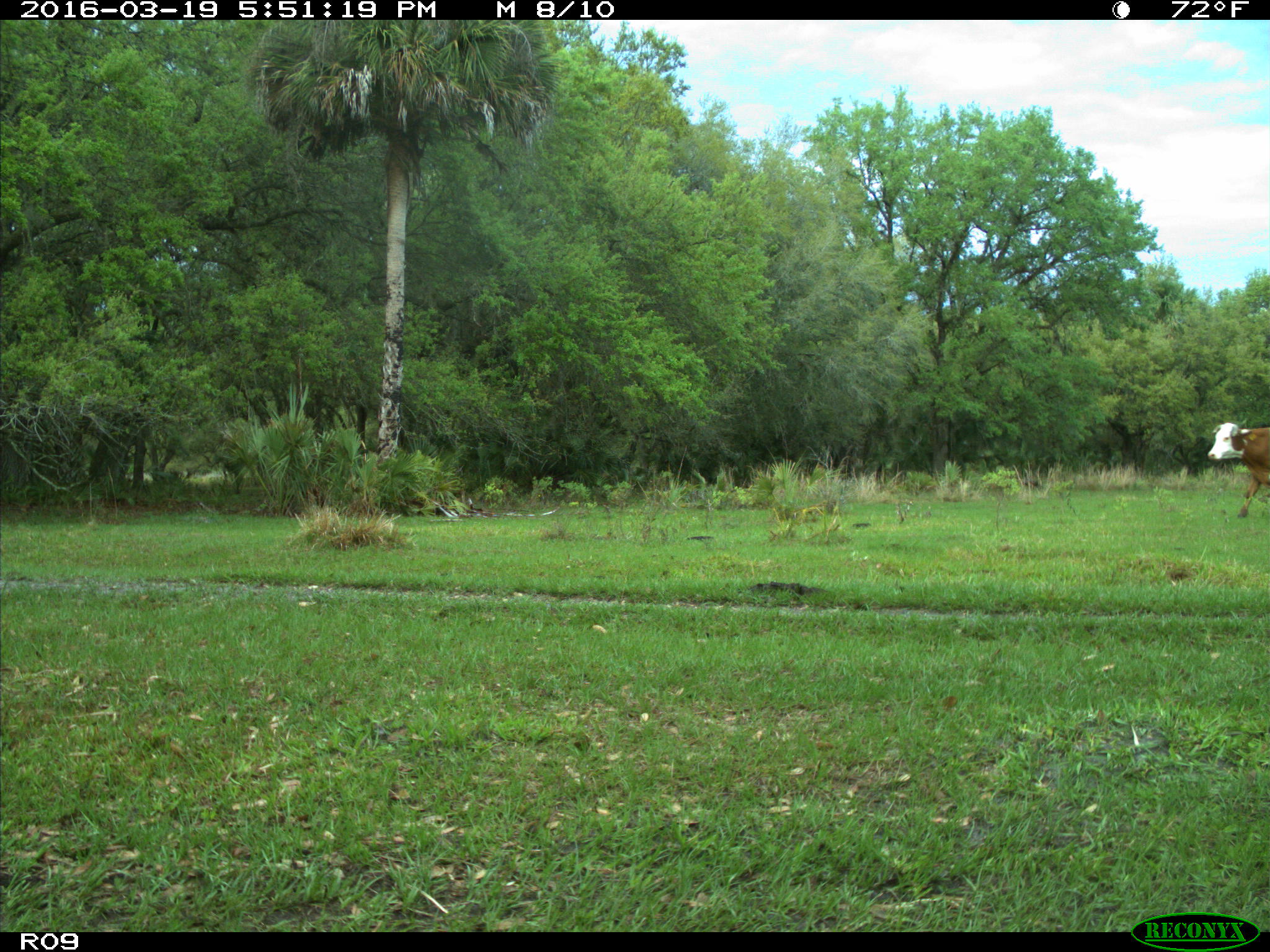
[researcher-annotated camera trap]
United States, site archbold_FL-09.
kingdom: Animalia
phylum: Chordata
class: Mammalia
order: Artiodactyla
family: Bovidae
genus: Bos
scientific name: Bos taurus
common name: domestic cow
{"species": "Bos taurus (domestic cow)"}